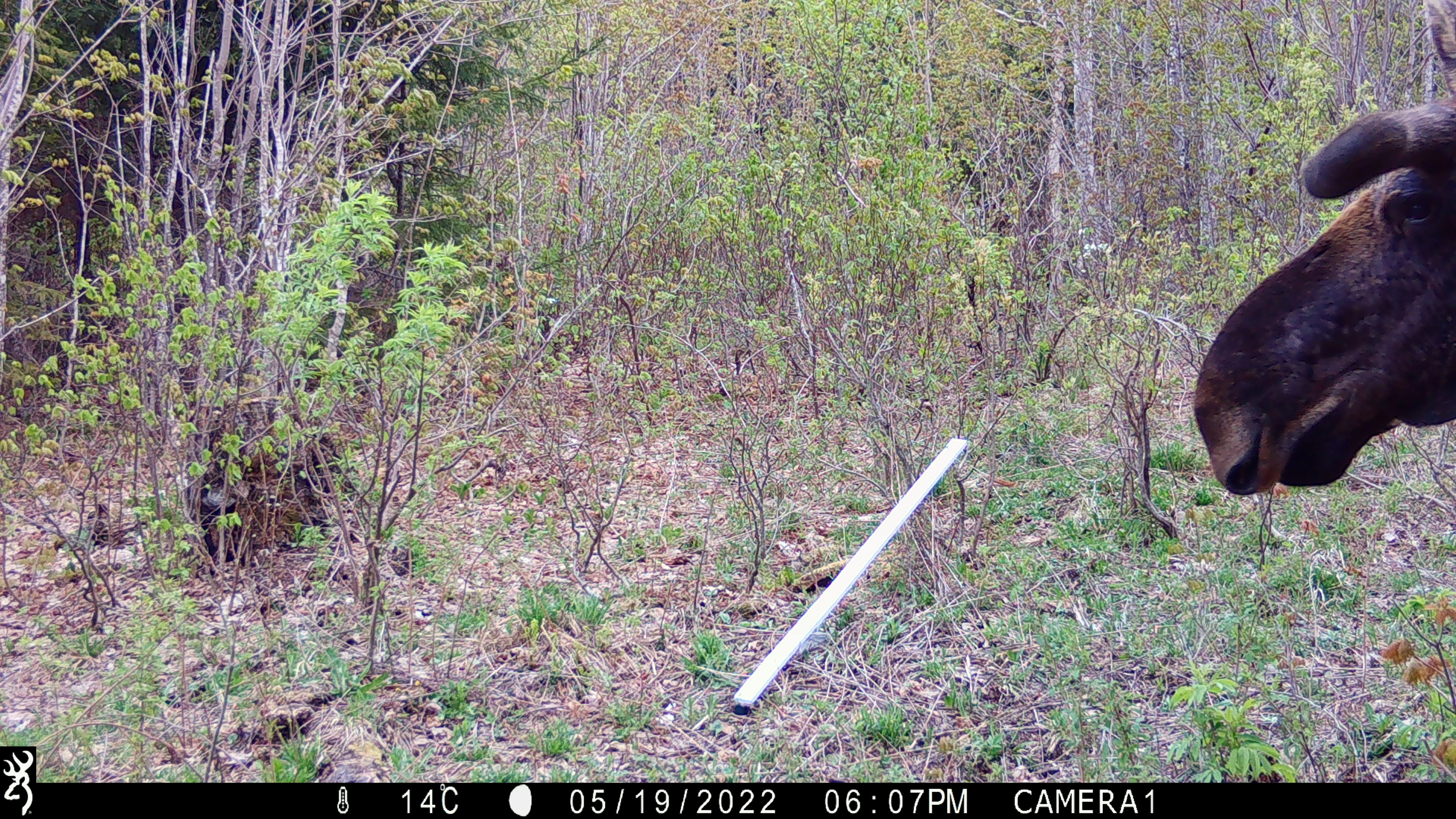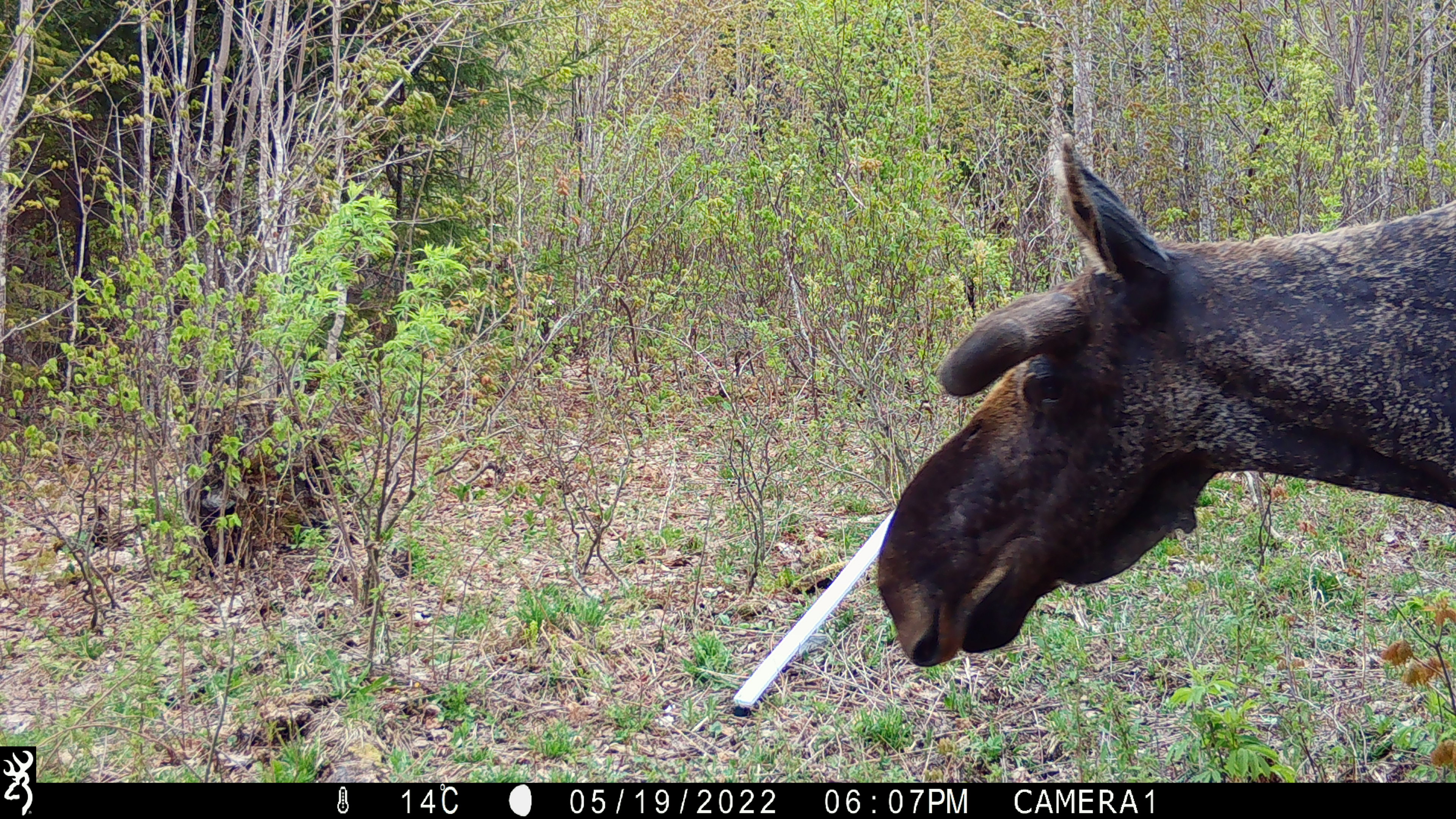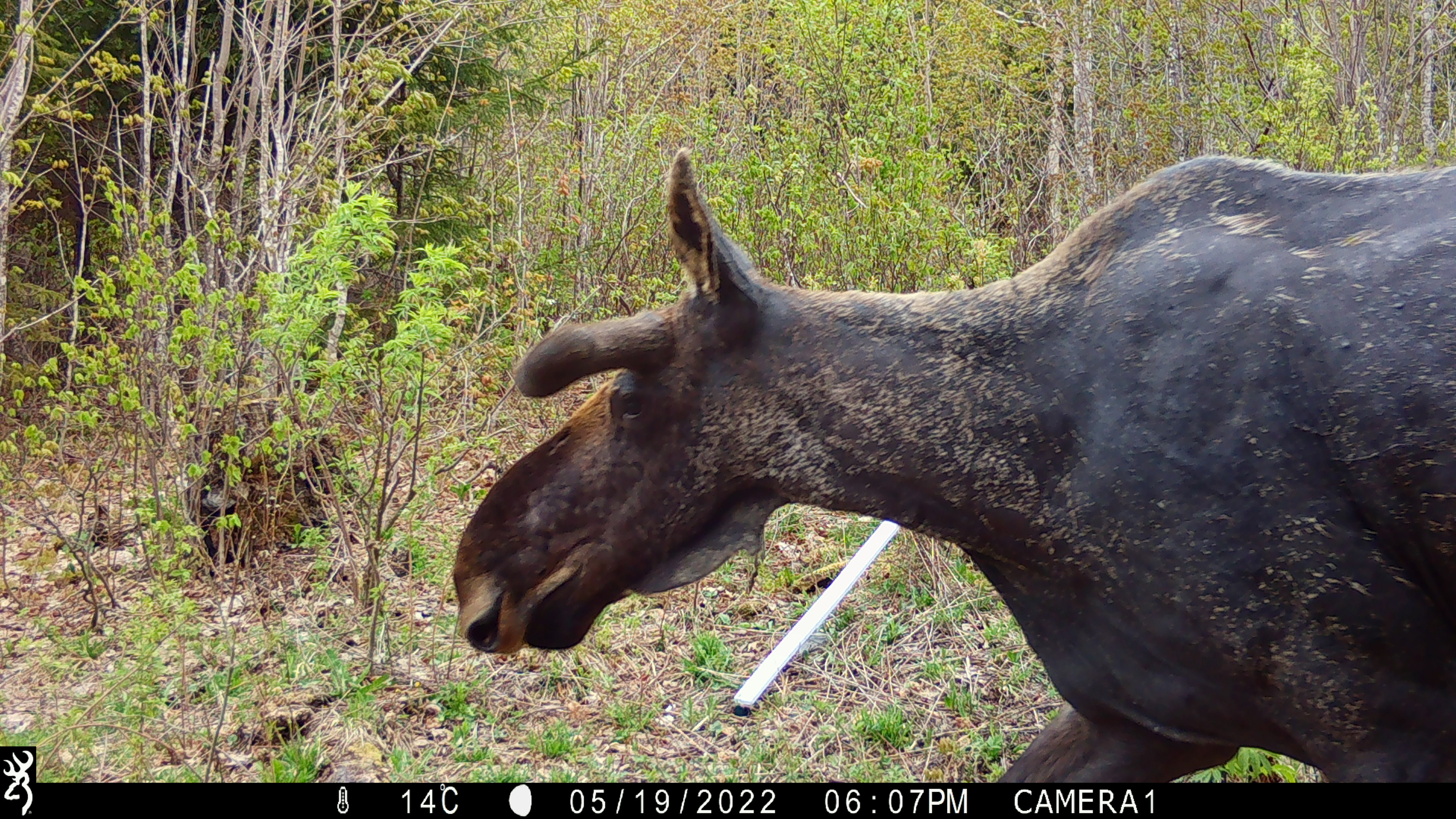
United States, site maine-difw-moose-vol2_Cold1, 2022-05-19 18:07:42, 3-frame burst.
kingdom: Animalia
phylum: Chordata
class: Mammalia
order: Artiodactyla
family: Cervidae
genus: Alces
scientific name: Alces alces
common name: moose